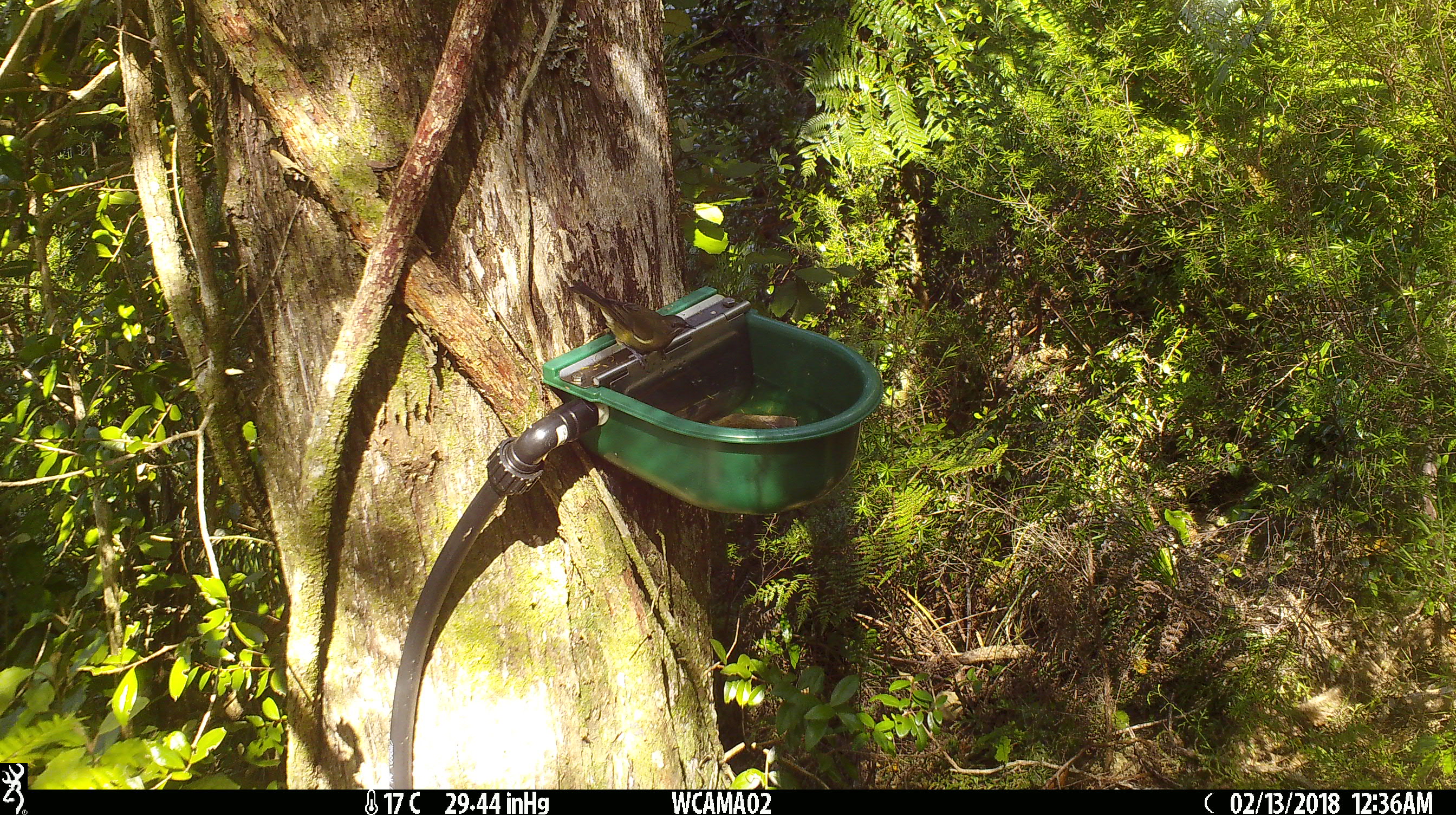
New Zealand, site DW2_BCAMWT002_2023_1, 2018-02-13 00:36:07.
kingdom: Animalia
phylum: Chordata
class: Aves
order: Passeriformes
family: Meliphagidae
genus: Anthornis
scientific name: Anthornis melanura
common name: new zealand bellbird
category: bellbird